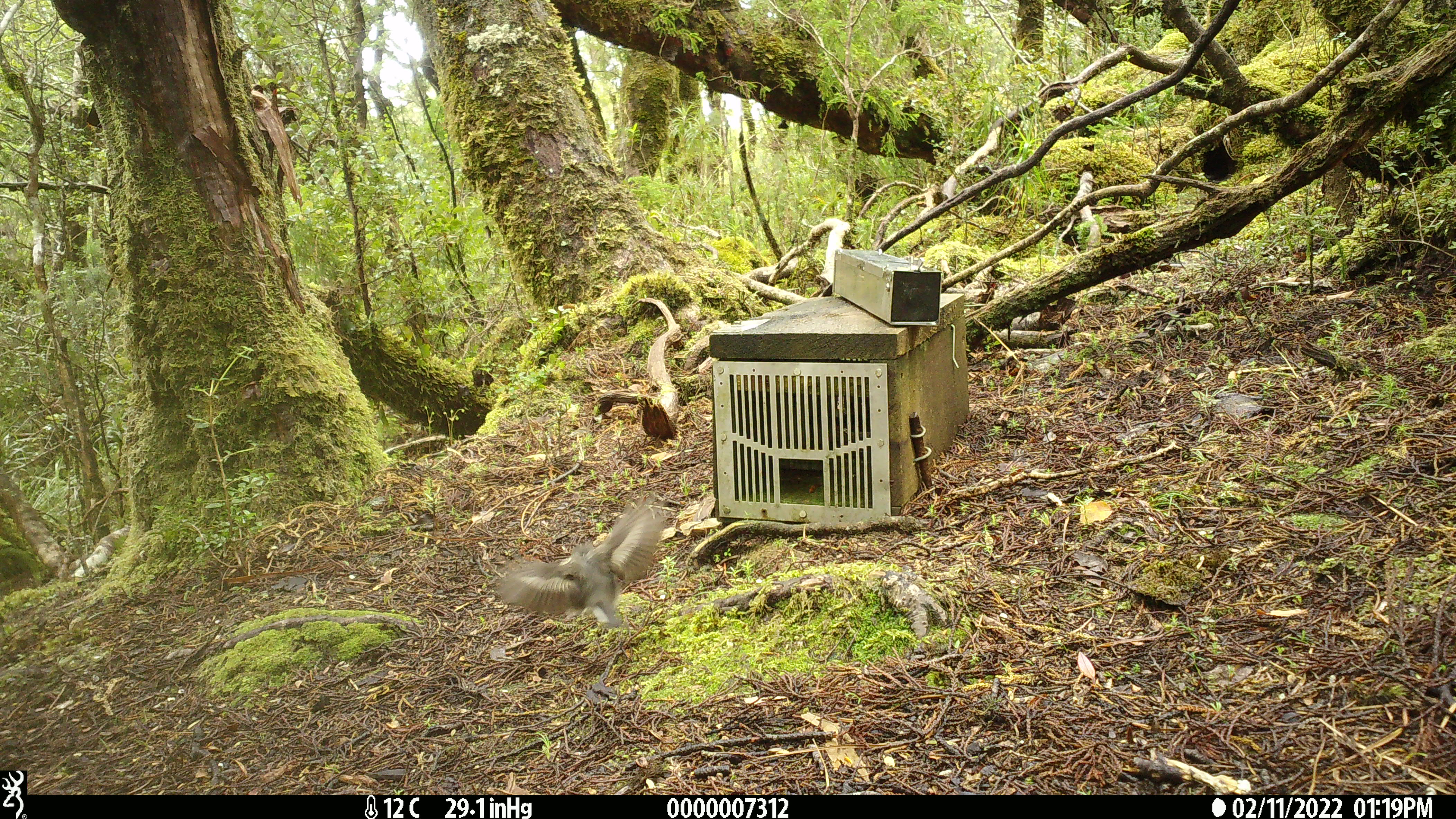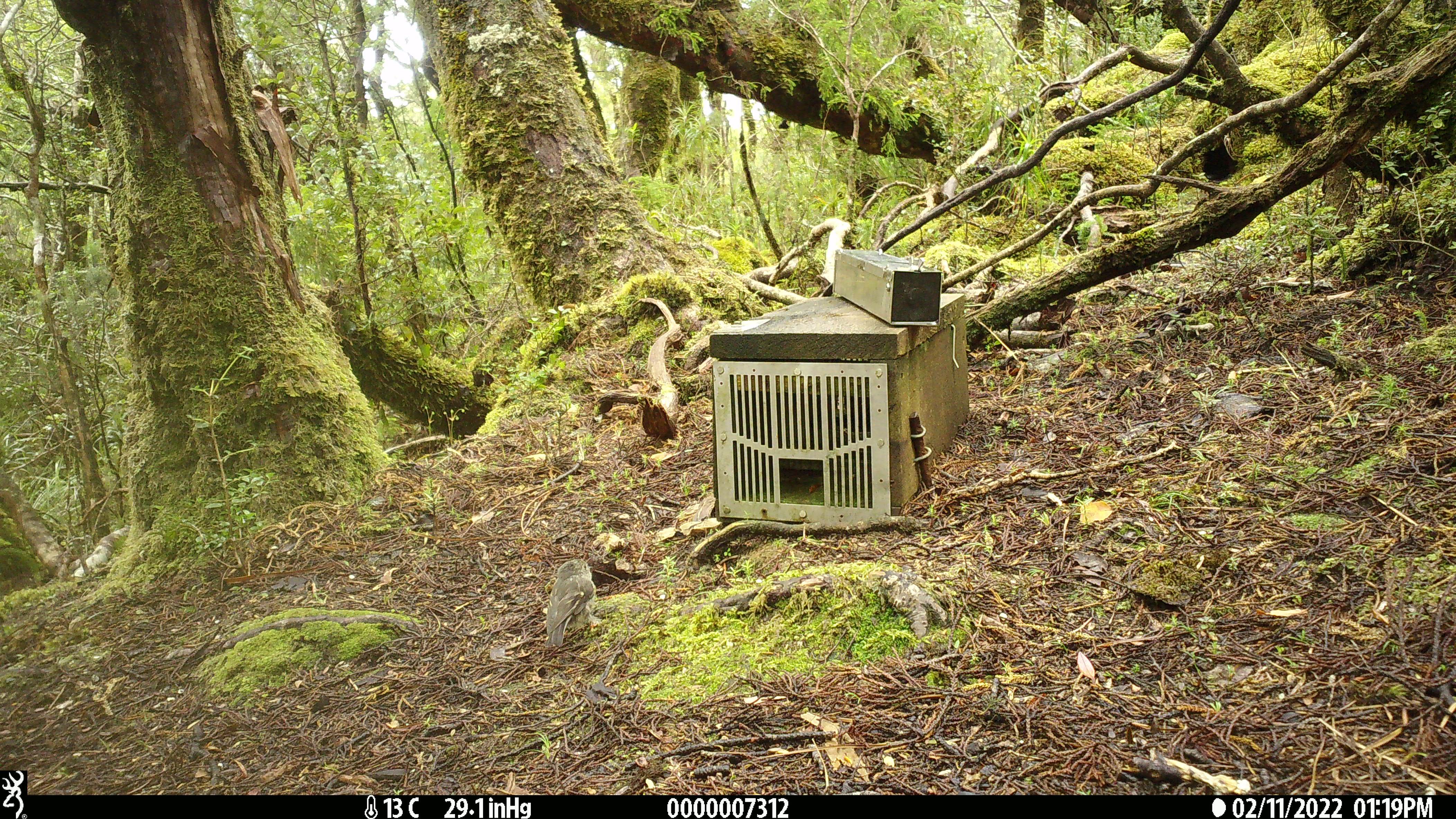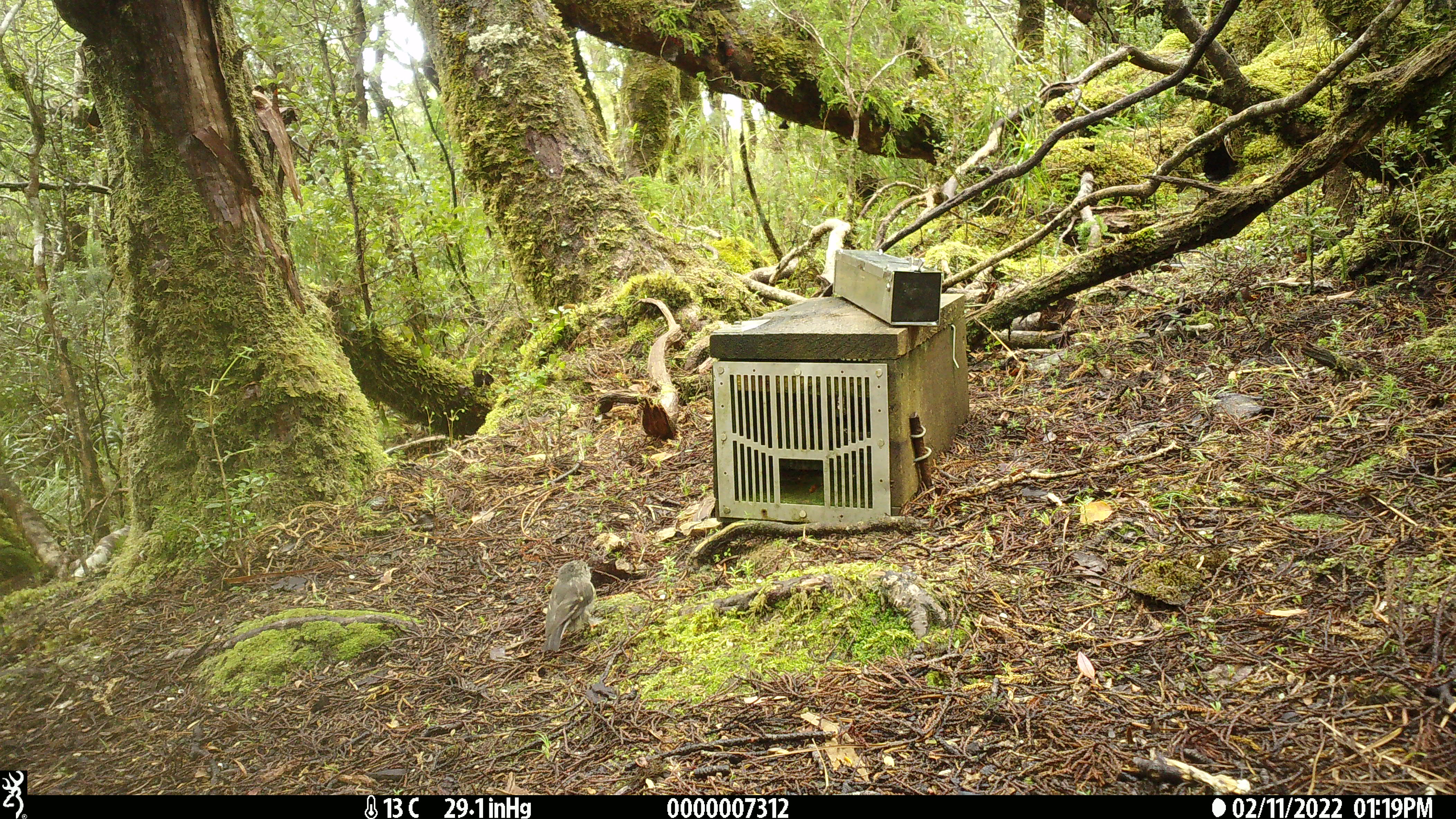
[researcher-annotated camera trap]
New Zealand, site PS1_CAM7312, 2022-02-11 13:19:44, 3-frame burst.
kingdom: Animalia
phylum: Chordata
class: Aves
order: Passeriformes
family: Petroicidae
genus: Petroica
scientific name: Petroica macrocephala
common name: tomtit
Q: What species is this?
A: Tomtit (Petroica macrocephala).